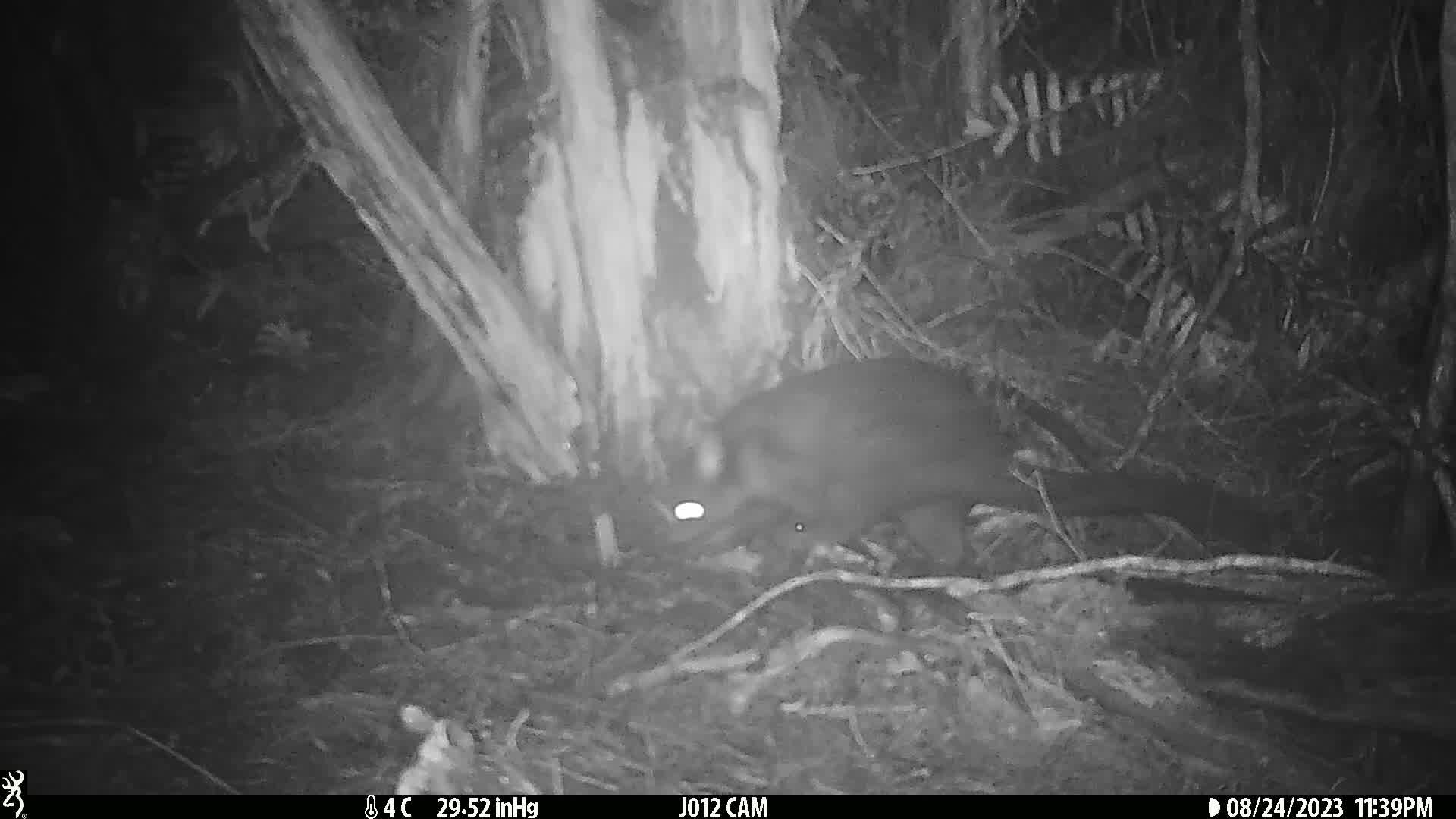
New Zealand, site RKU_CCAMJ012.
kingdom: Animalia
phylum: Chordata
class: Mammalia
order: Diprotodontia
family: Phalangeridae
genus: Trichosurus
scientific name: Trichosurus vulpecula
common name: common brushtail possum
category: possum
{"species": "possum (common brushtail possum) (Trichosurus vulpecula)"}